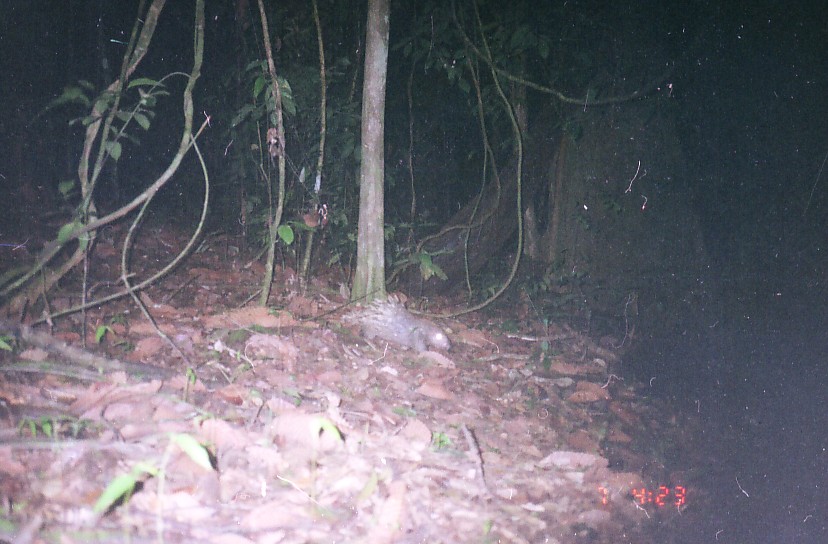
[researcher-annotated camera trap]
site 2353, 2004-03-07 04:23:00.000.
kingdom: Animalia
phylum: Chordata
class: Mammalia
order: Rodentia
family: Hystricidae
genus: Hystrix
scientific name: Hystrix brachyura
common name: east asian porcupine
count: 1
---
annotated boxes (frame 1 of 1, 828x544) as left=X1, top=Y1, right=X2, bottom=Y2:
hystrix brachyura: left=340, top=294, right=452, bottom=352